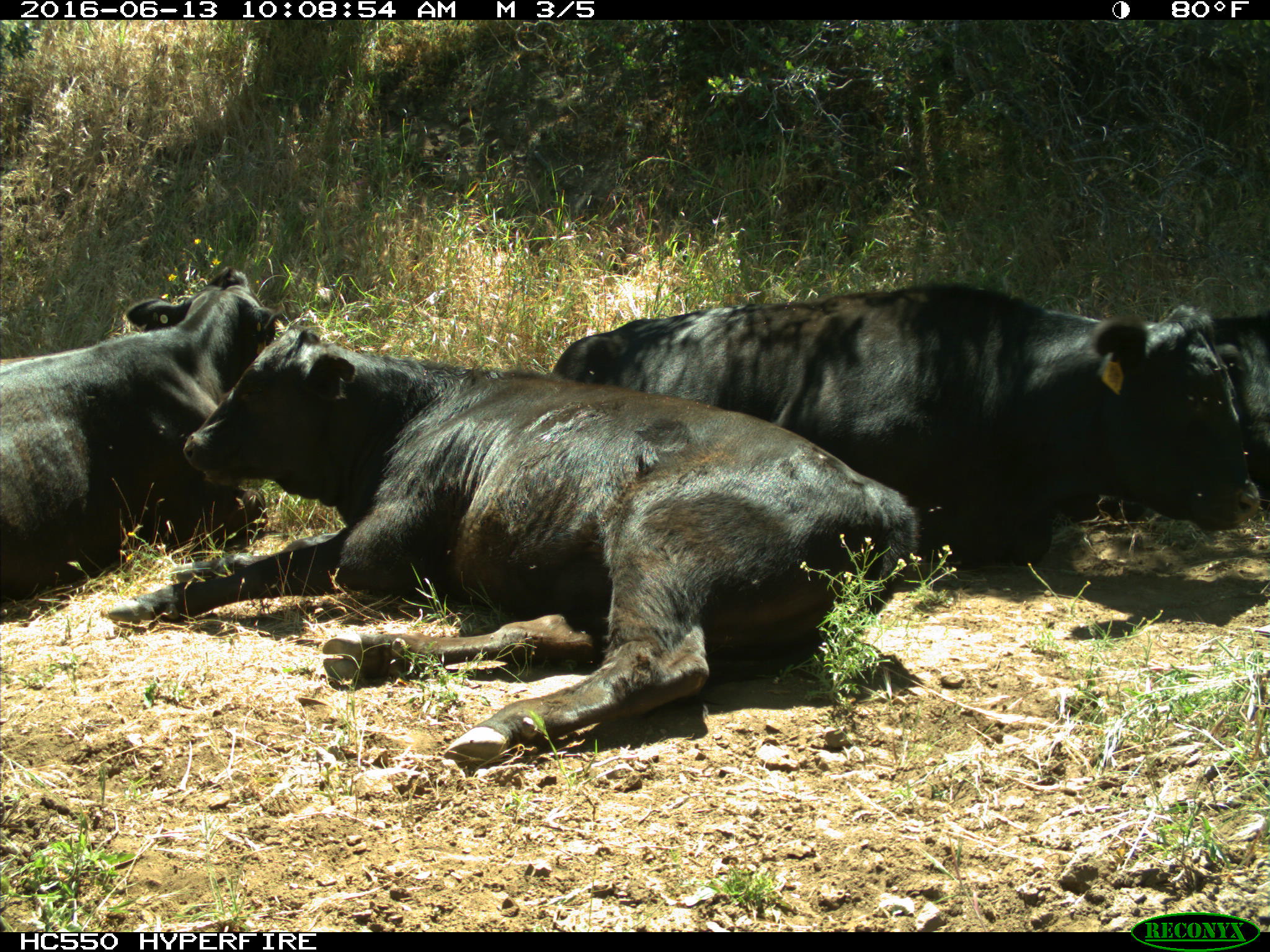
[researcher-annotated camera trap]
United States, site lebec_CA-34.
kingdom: Animalia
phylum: Chordata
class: Mammalia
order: Artiodactyla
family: Bovidae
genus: Bos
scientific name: Bos taurus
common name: domestic cow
Bos taurus (domestic cow).